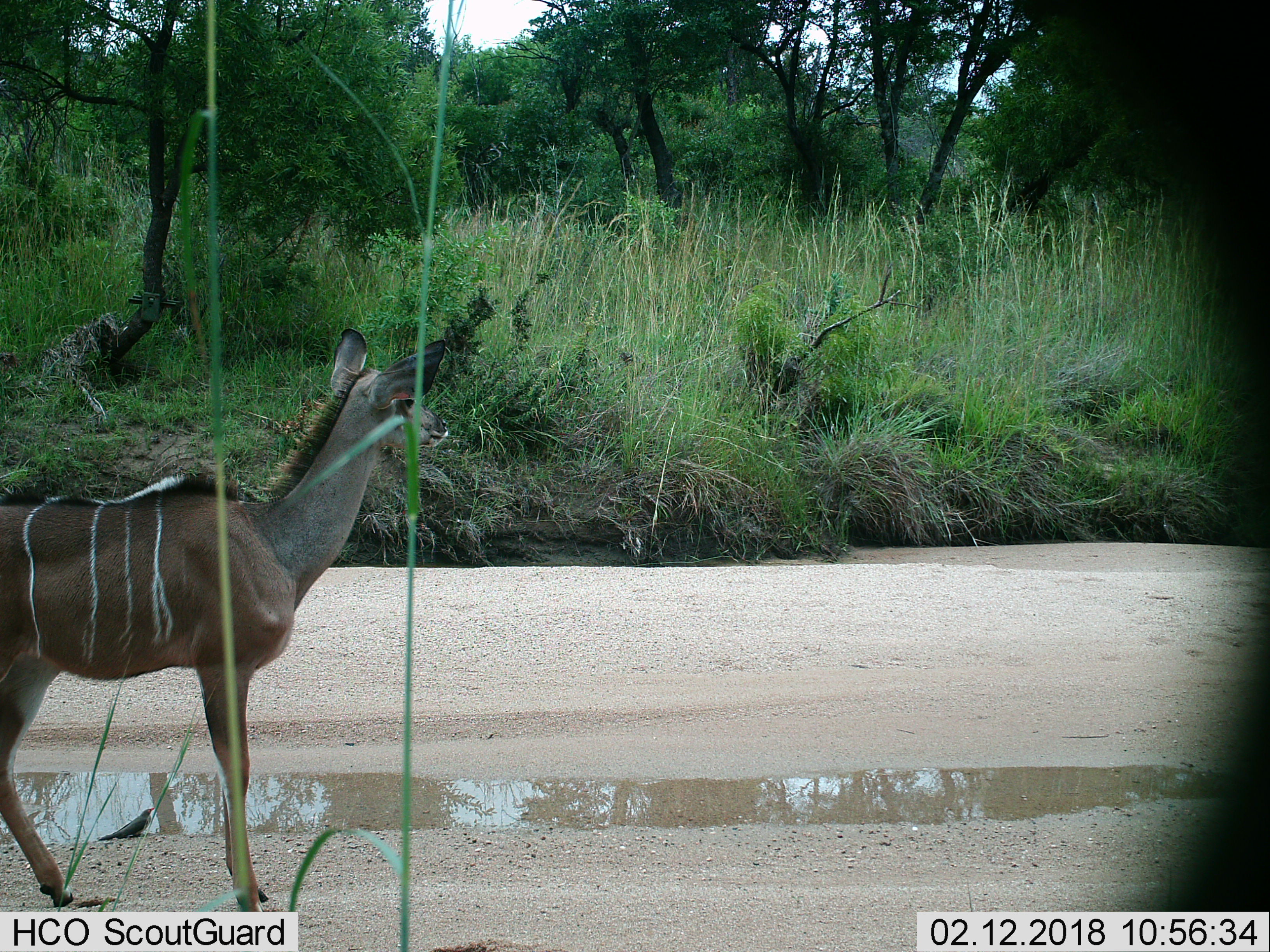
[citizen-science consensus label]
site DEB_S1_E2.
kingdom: Animalia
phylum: Chordata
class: Mammalia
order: Artiodactyla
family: Bovidae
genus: Tragelaphus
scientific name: Tragelaphus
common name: kudu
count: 1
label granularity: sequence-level